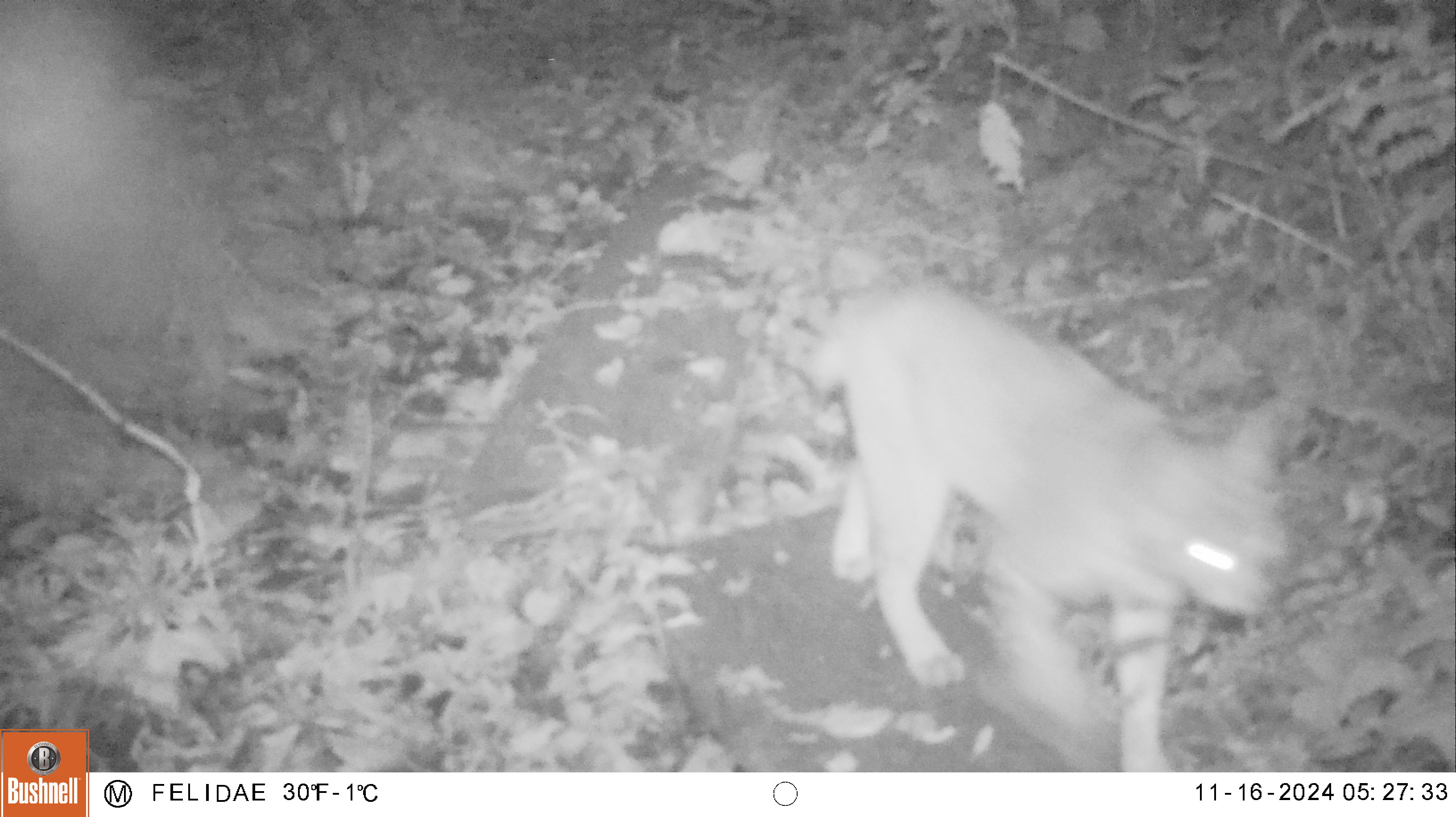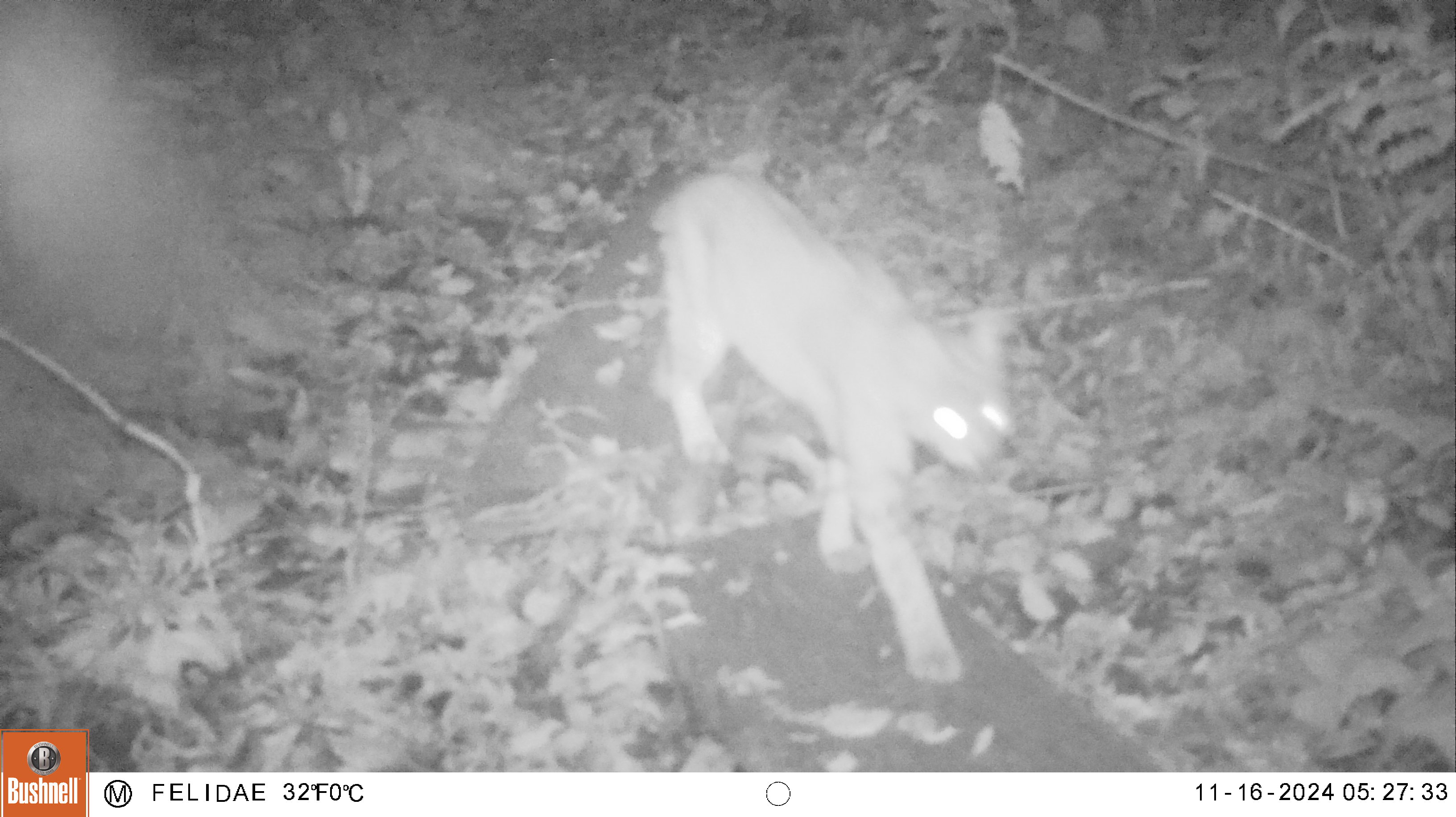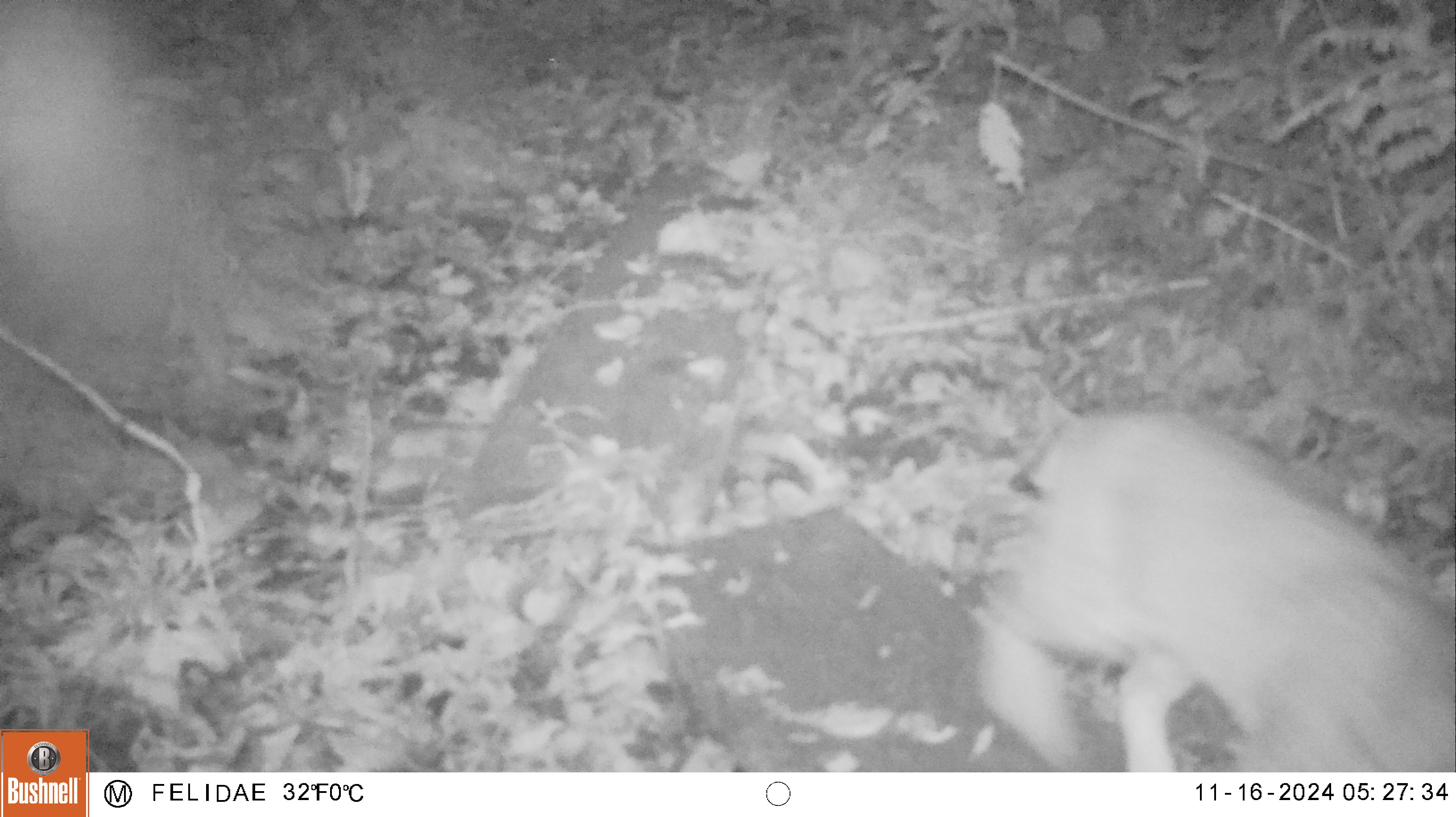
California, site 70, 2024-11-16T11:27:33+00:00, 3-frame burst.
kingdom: Animalia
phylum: Chordata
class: Mammalia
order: Carnivora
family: Felidae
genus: Lynx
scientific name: Lynx rufus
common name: bobcat